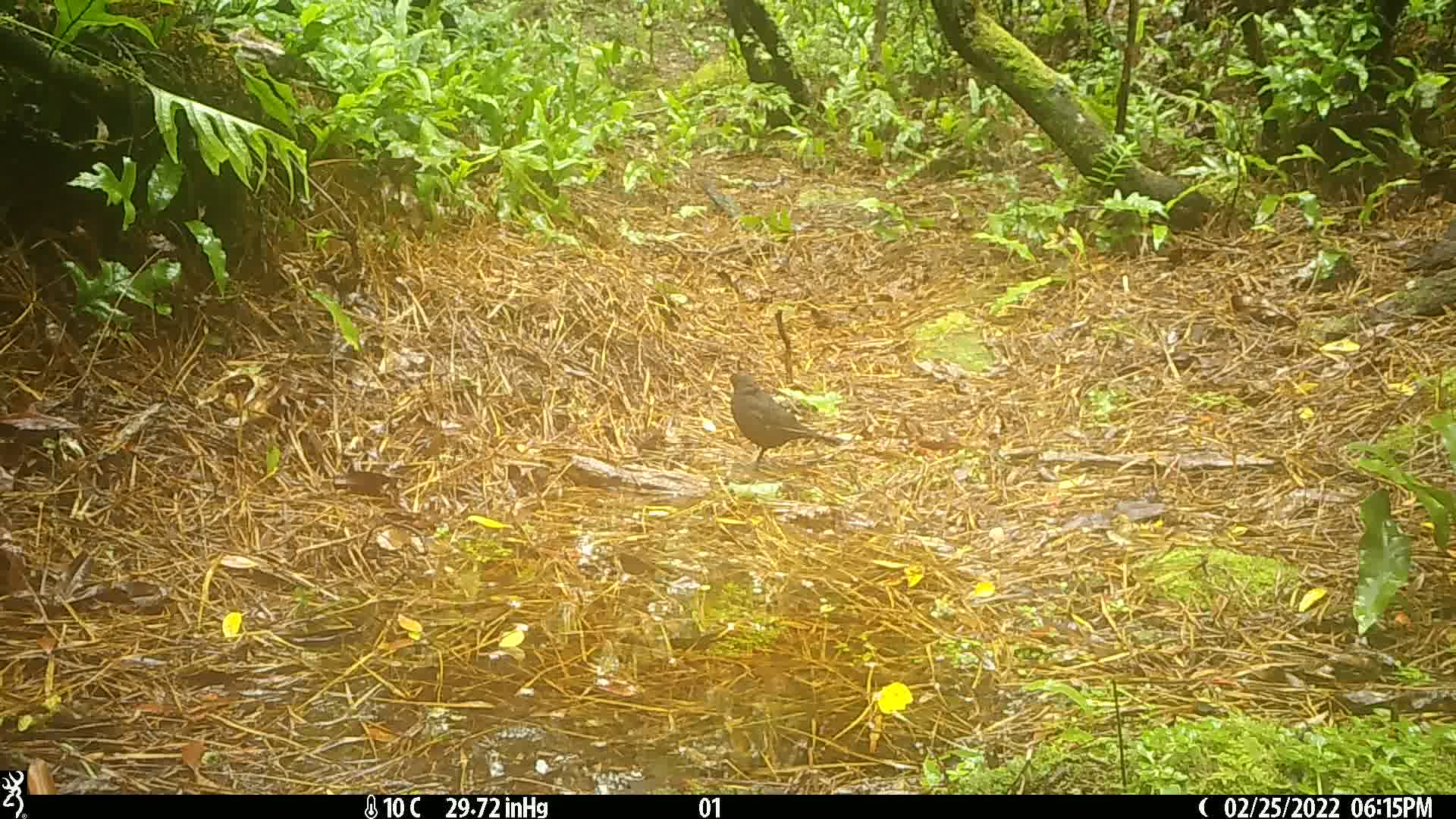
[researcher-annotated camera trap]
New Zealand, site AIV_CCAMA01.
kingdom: Animalia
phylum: Chordata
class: Aves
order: Passeriformes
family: Turdidae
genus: Turdus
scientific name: Turdus merula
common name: eurasian blackbird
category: blackbird